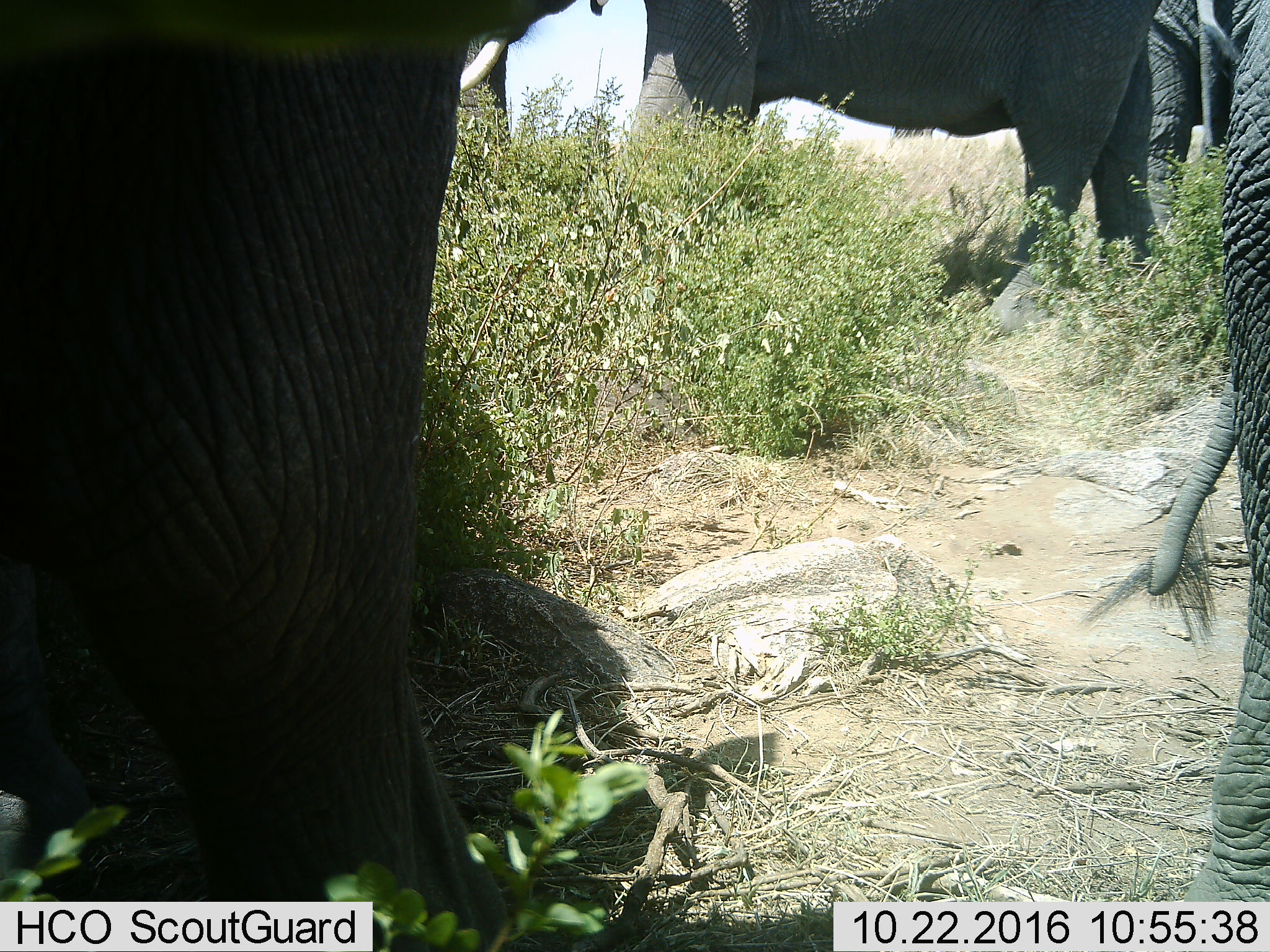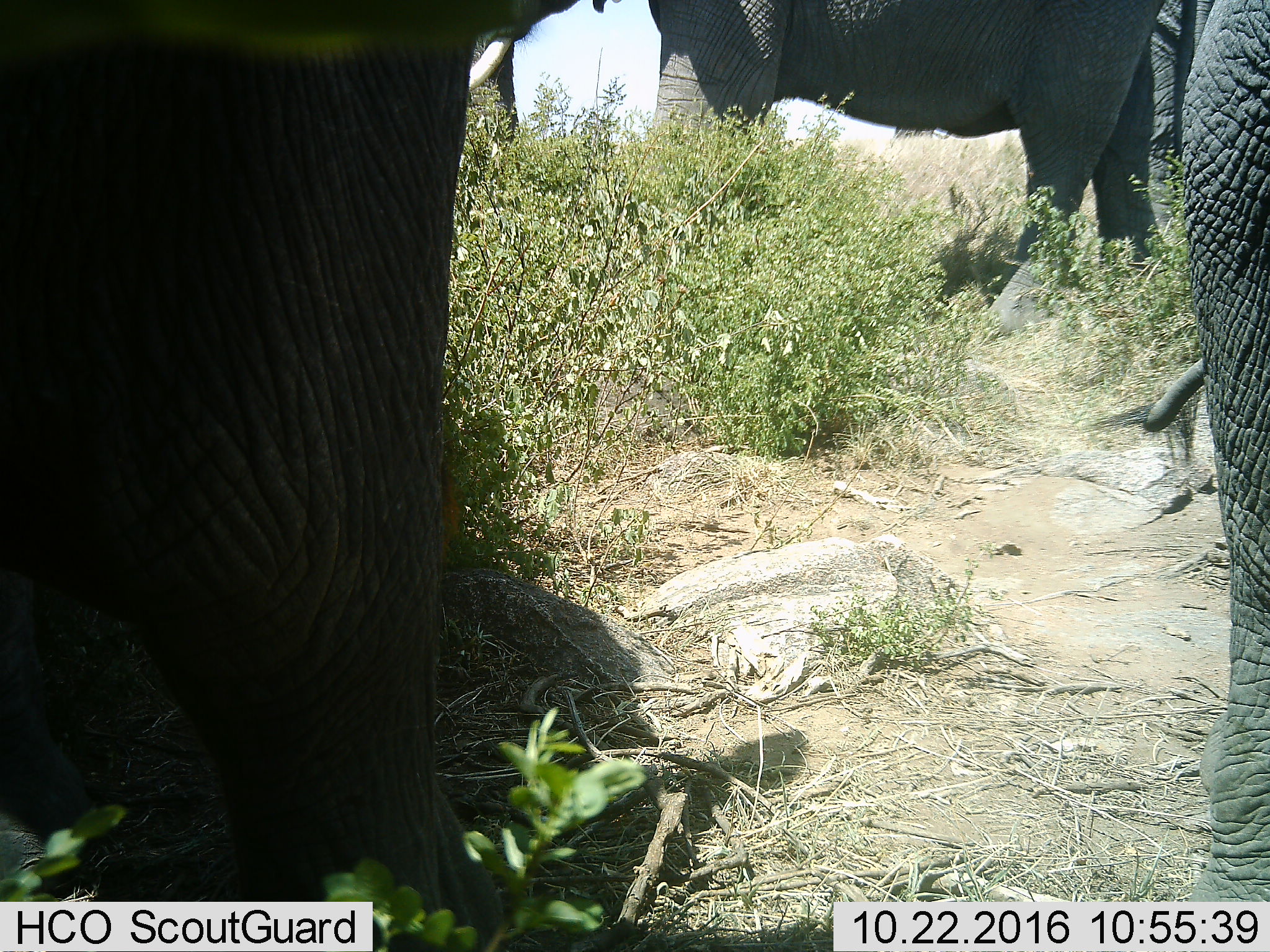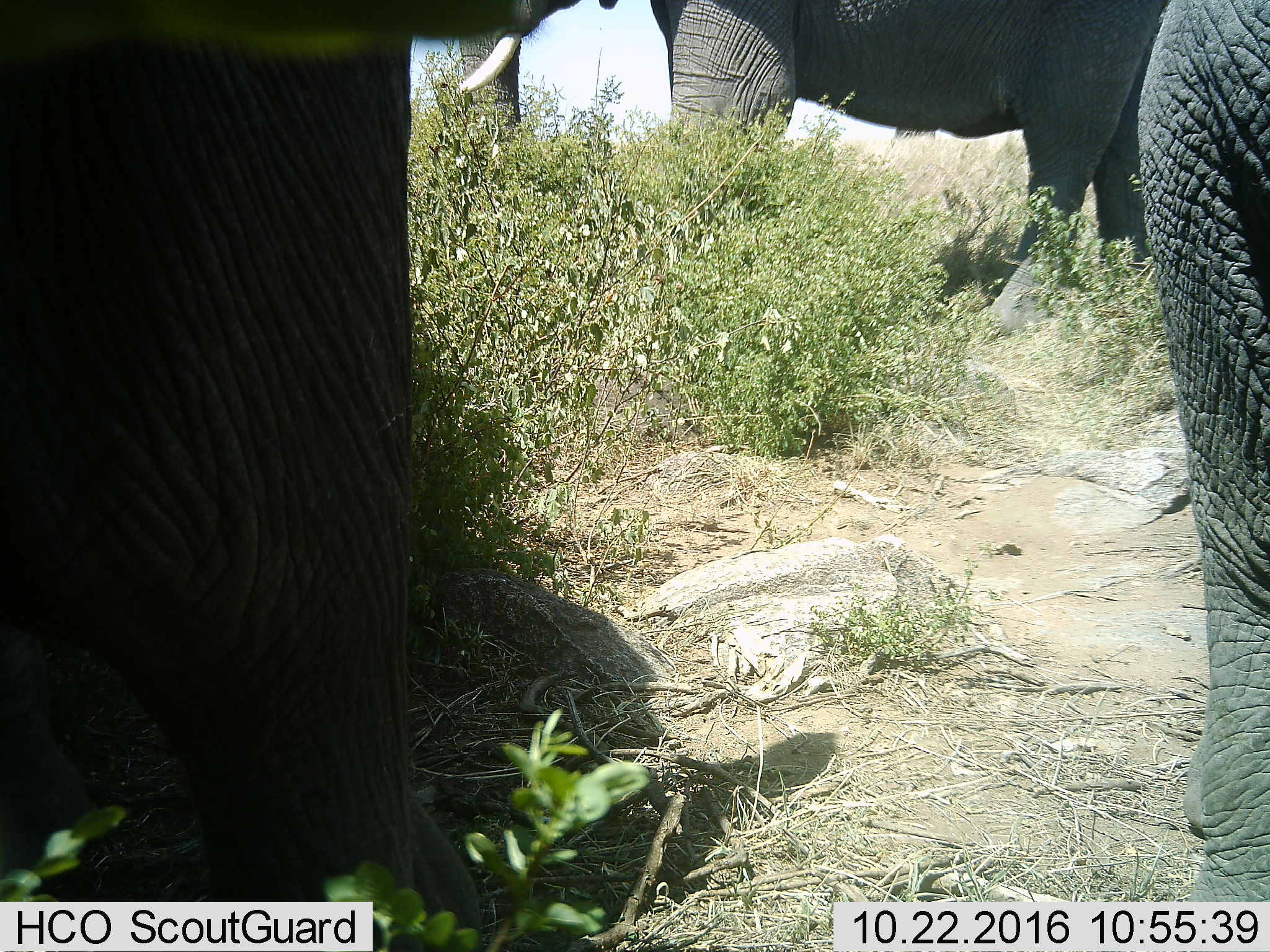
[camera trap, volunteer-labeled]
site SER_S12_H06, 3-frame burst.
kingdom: Animalia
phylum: Chordata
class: Mammalia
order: Proboscidea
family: Elephantidae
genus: Loxodonta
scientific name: Loxodonta africana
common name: african bush elephant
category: elephant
Elephant (african bush elephant) (Loxodonta africana), count 4. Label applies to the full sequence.